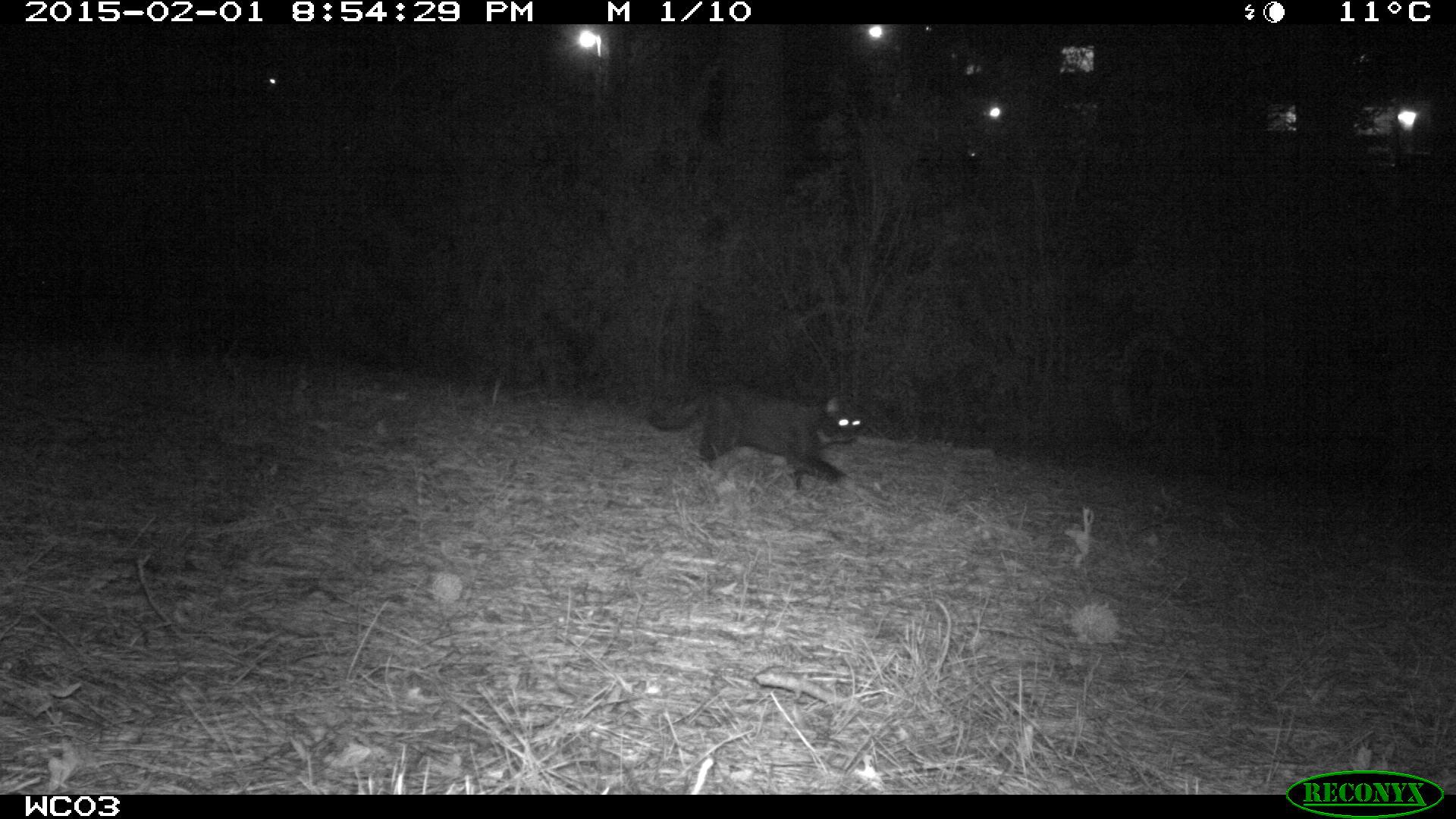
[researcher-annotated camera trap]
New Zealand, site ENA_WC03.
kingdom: Animalia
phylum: Chordata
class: Mammalia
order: Carnivora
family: Felidae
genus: Felis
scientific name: Felis catus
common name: domestic cat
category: cat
Cat (domestic cat) (Felis catus).